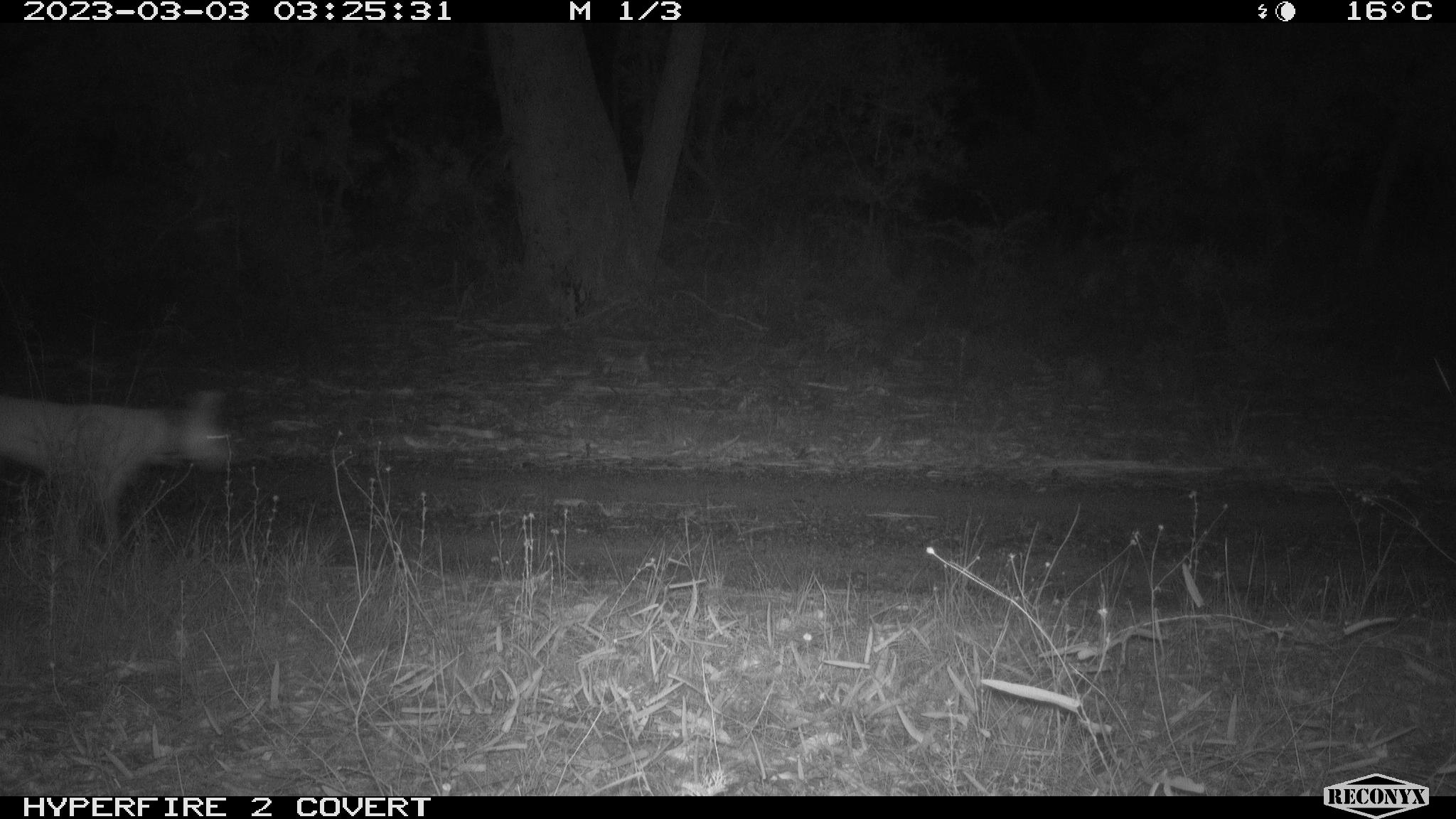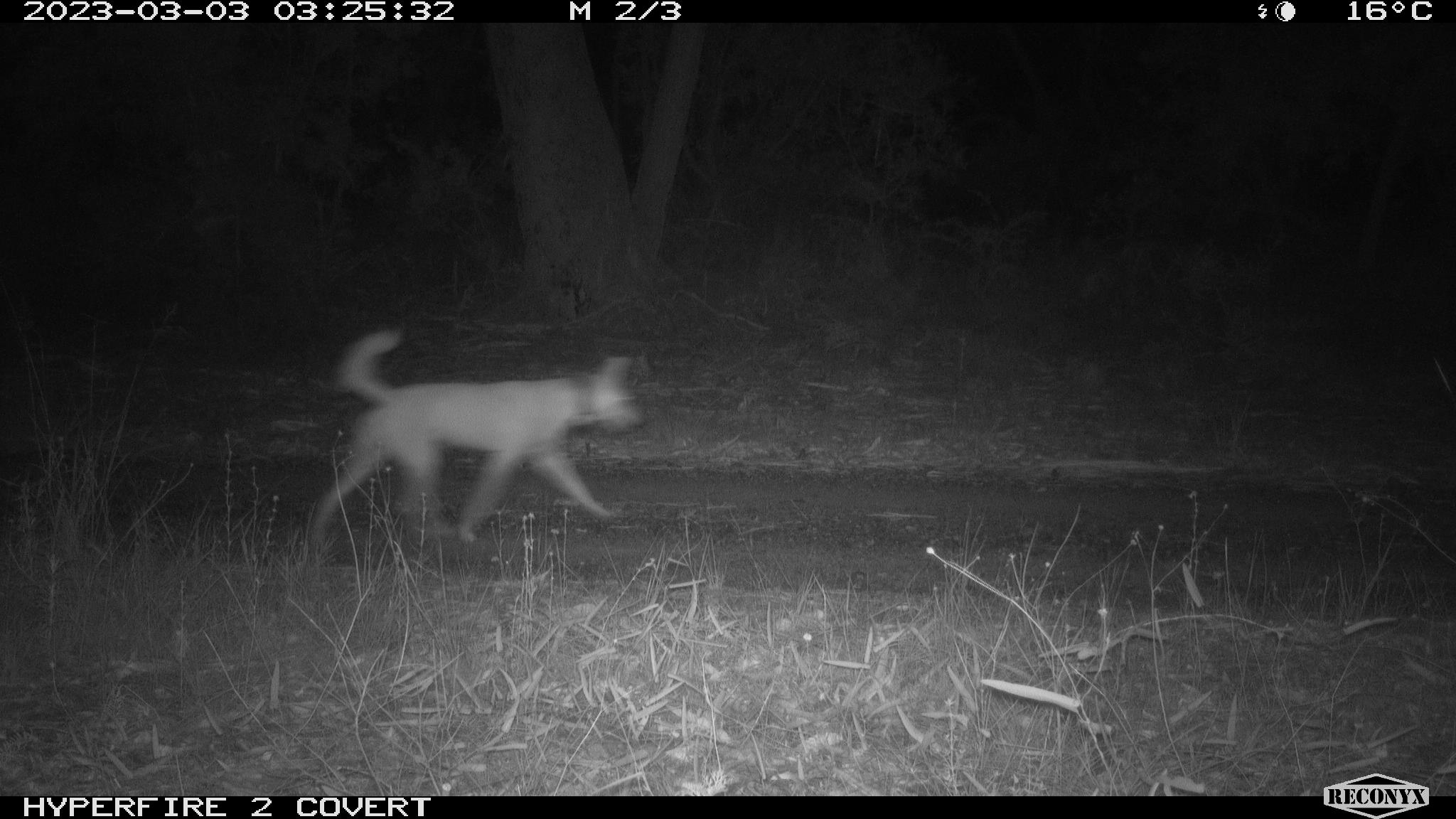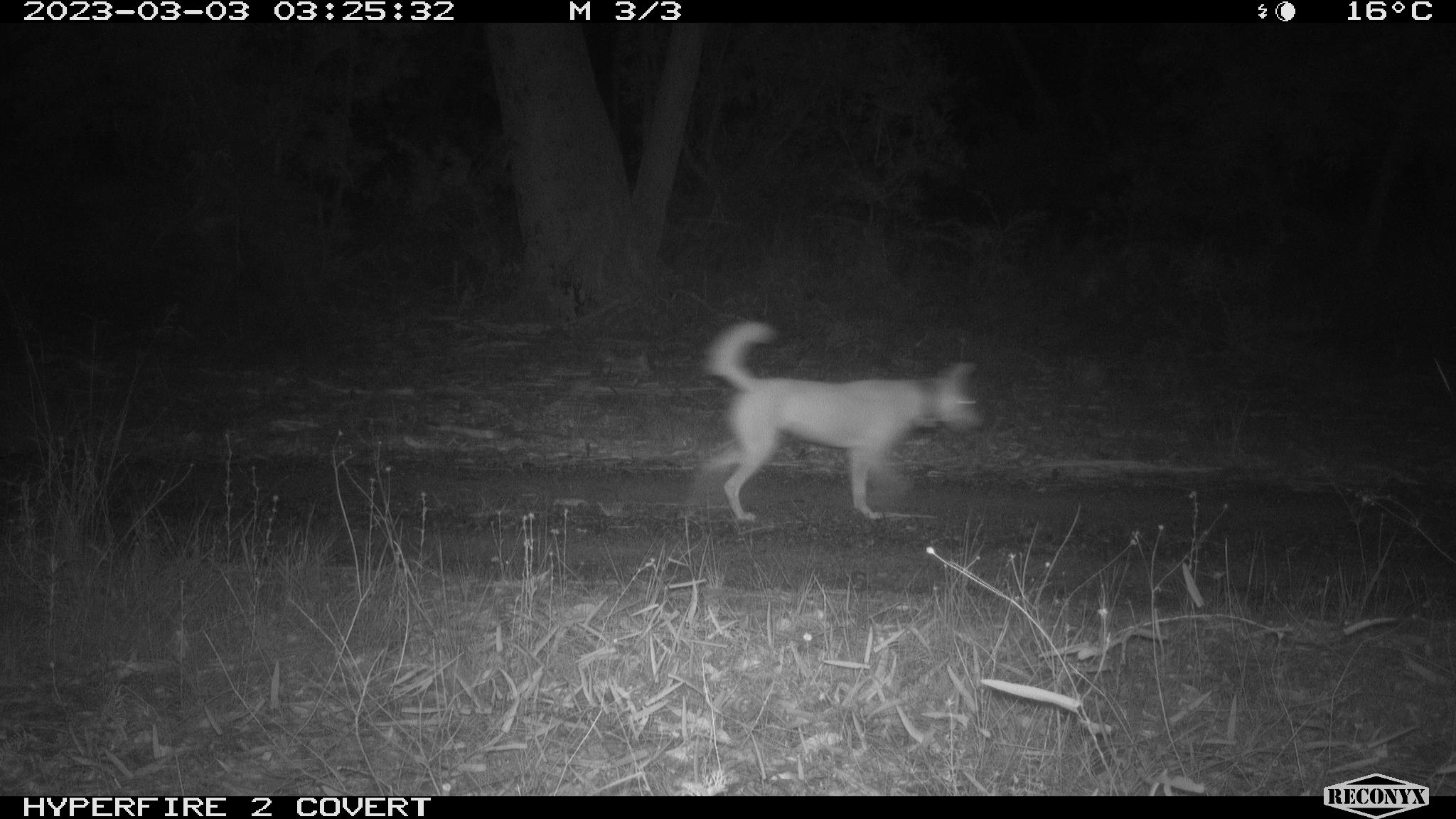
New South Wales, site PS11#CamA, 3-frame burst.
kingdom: Animalia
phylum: Chordata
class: Mammalia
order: Carnivora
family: Canidae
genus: Canis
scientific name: Canis familiaris dingo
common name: dingo